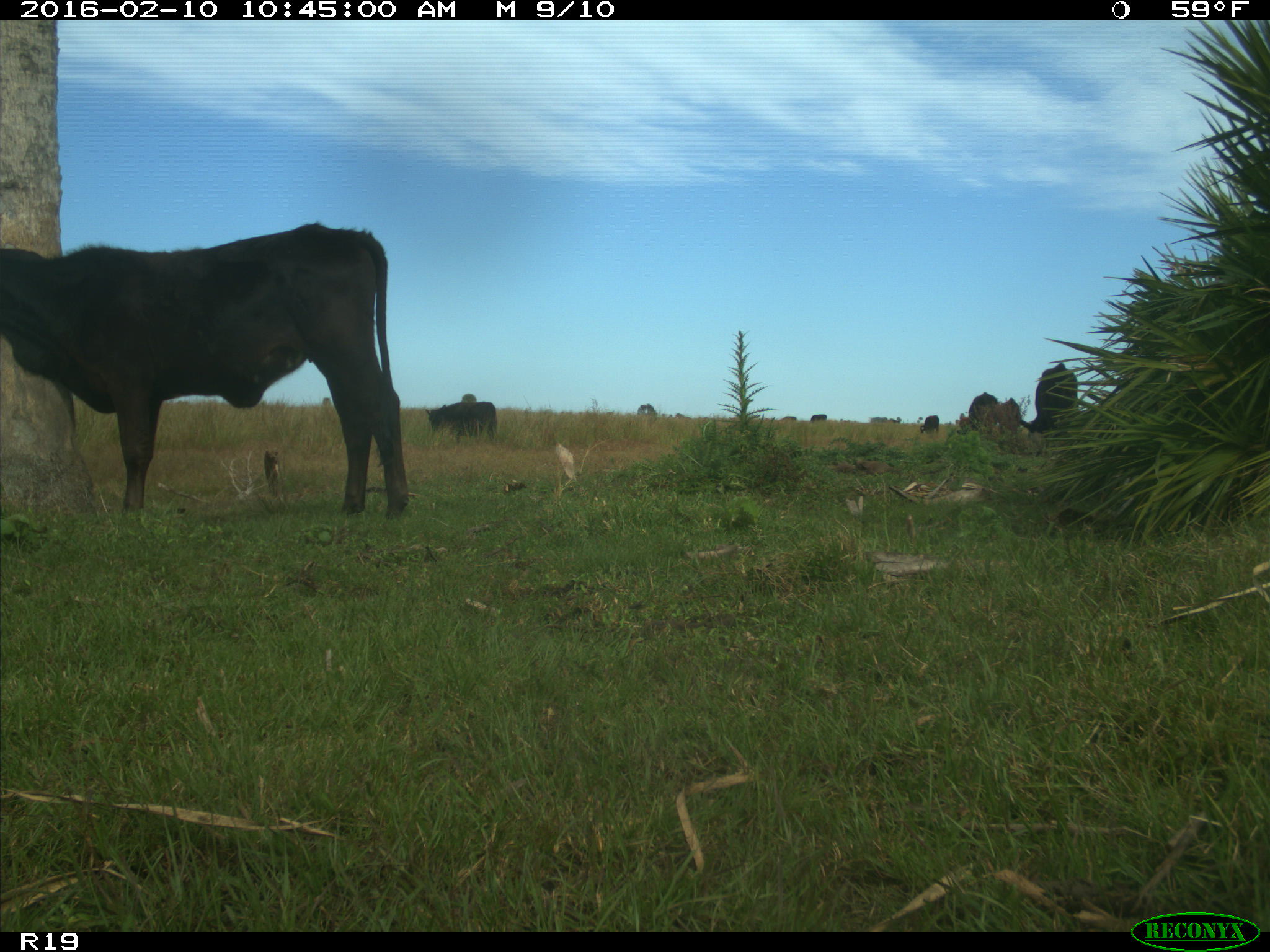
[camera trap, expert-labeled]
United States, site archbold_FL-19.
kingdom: Animalia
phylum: Chordata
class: Mammalia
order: Artiodactyla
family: Bovidae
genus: Bos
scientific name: Bos taurus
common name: domestic cow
Bos taurus (domestic cow).